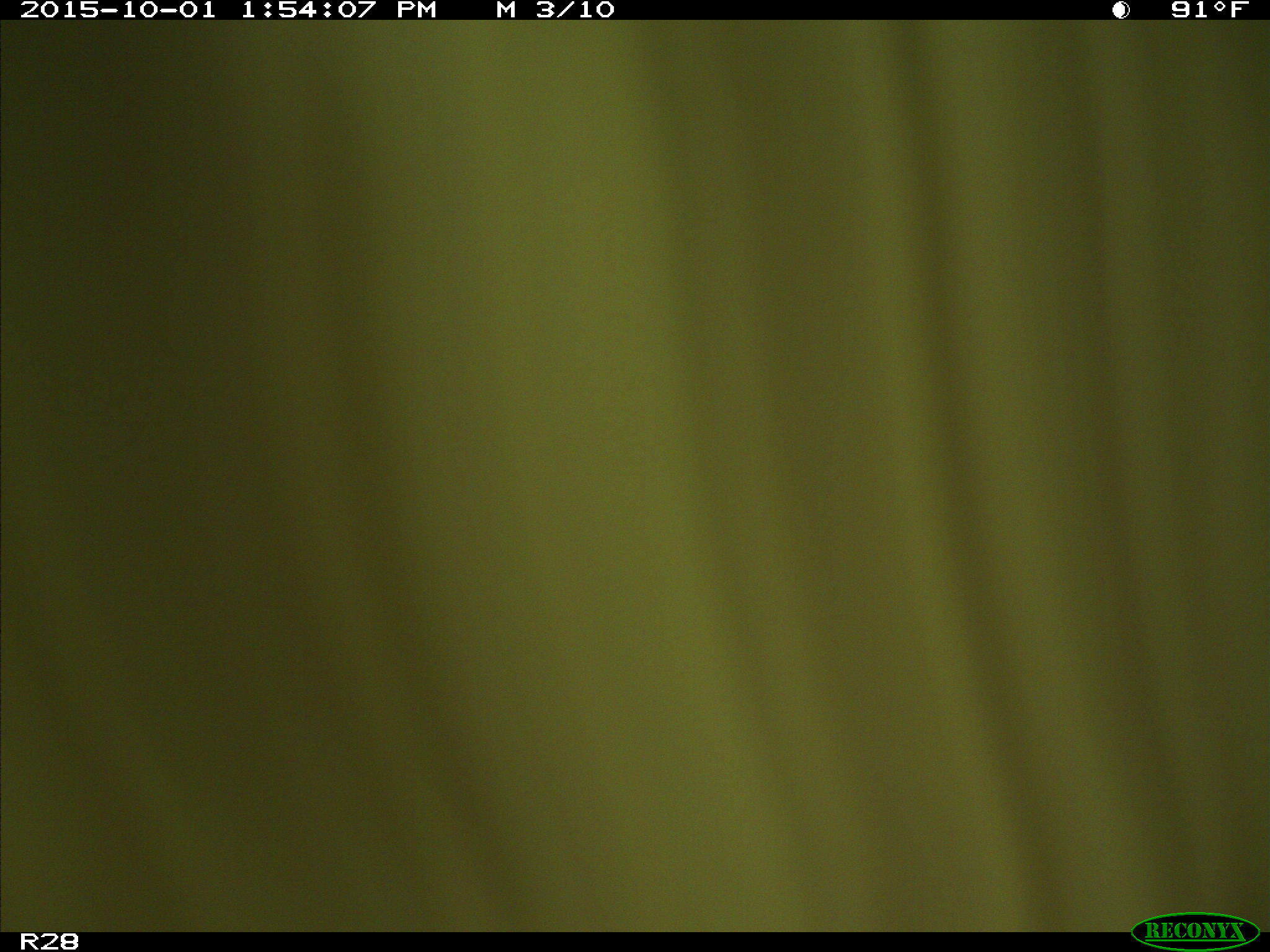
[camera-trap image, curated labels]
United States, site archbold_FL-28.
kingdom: Animalia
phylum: Chordata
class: Mammalia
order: Artiodactyla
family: Bovidae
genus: Bos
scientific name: Bos taurus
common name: domestic cow